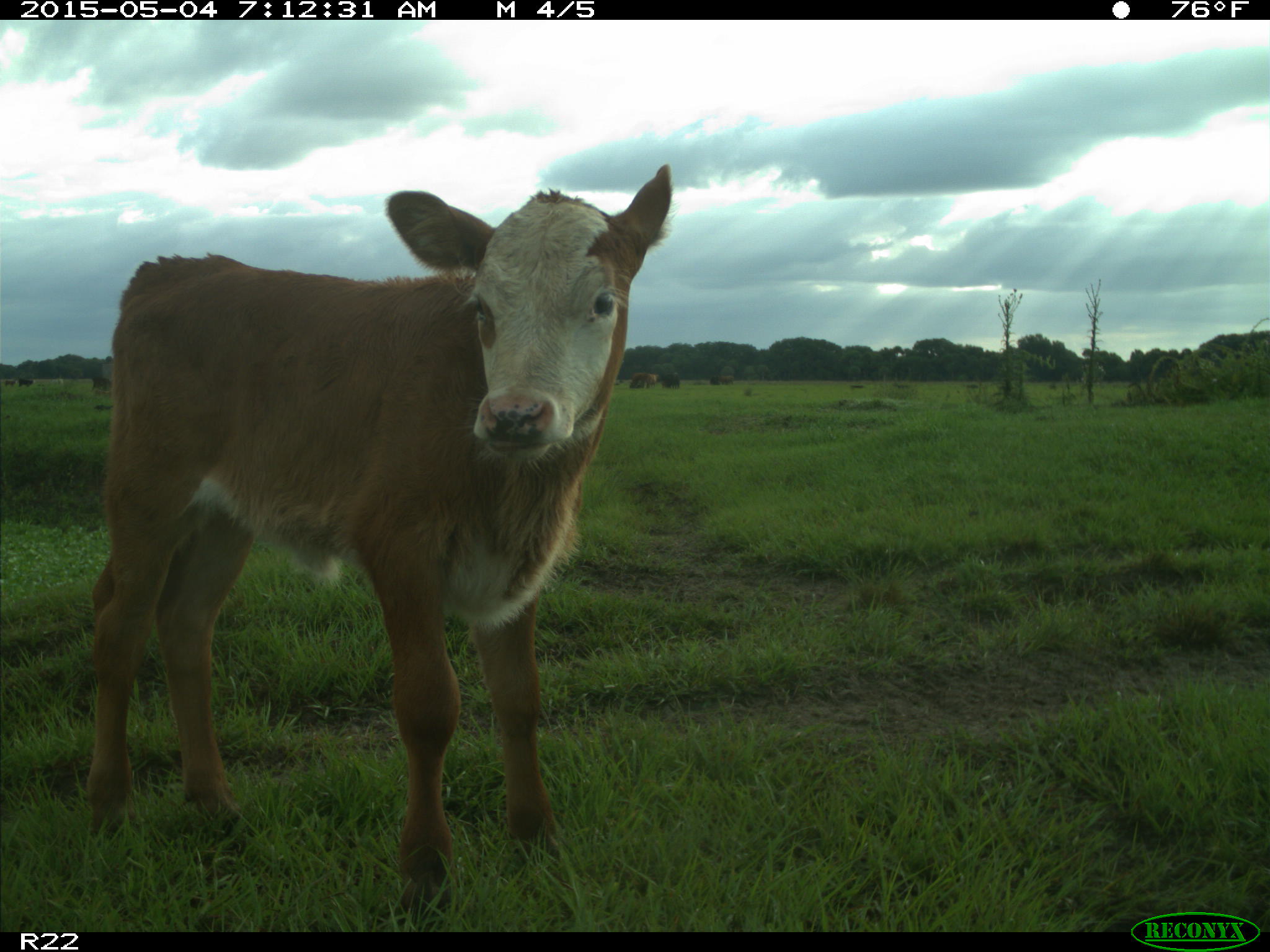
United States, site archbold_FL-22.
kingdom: Animalia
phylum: Chordata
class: Mammalia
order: Artiodactyla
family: Bovidae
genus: Bos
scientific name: Bos taurus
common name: domestic cow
Bos taurus (domestic cow).